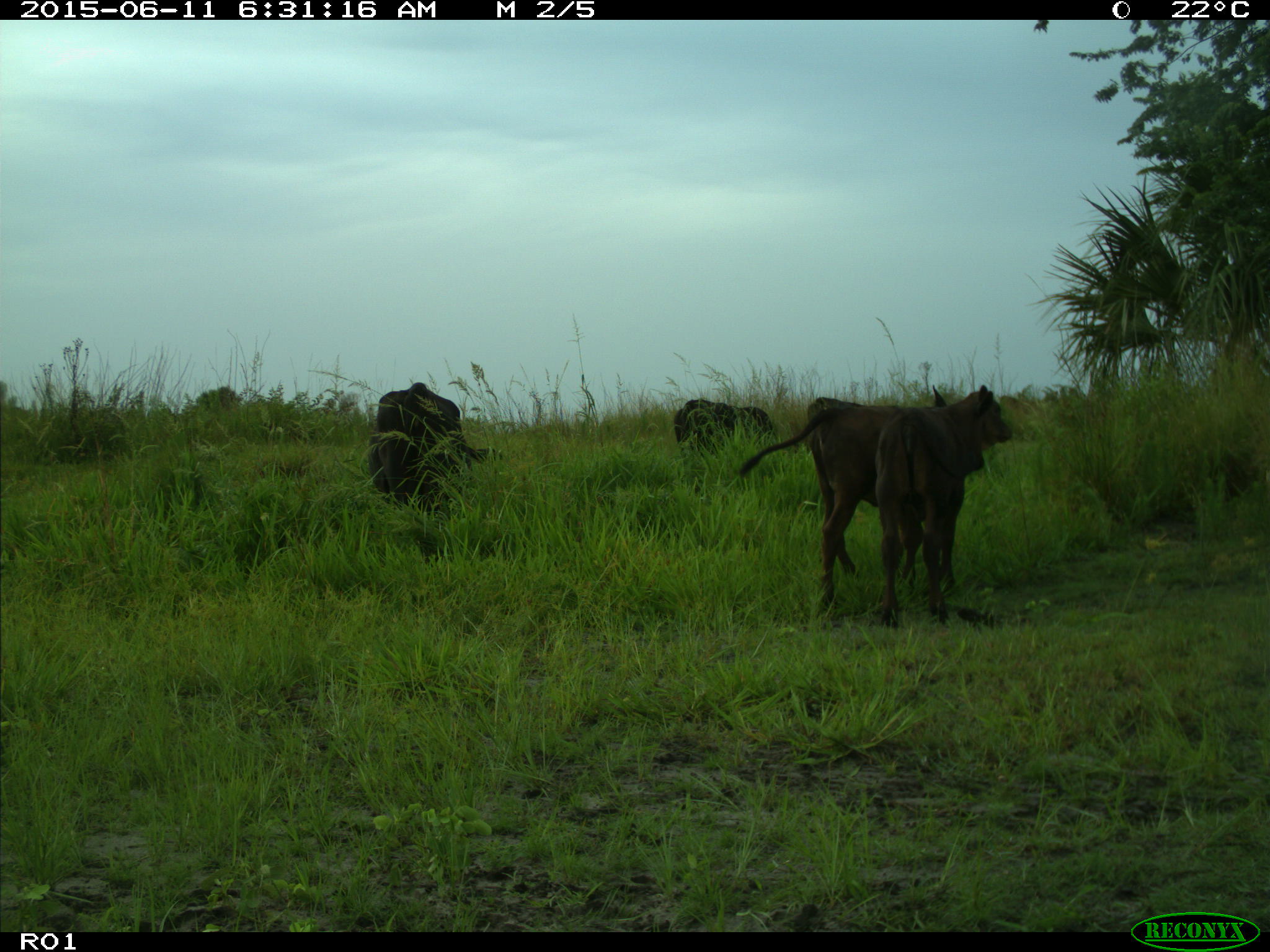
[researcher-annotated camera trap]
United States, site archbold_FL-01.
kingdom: Animalia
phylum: Chordata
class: Mammalia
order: Artiodactyla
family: Bovidae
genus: Bos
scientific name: Bos taurus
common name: domestic cow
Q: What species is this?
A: Bos taurus (domestic cow).